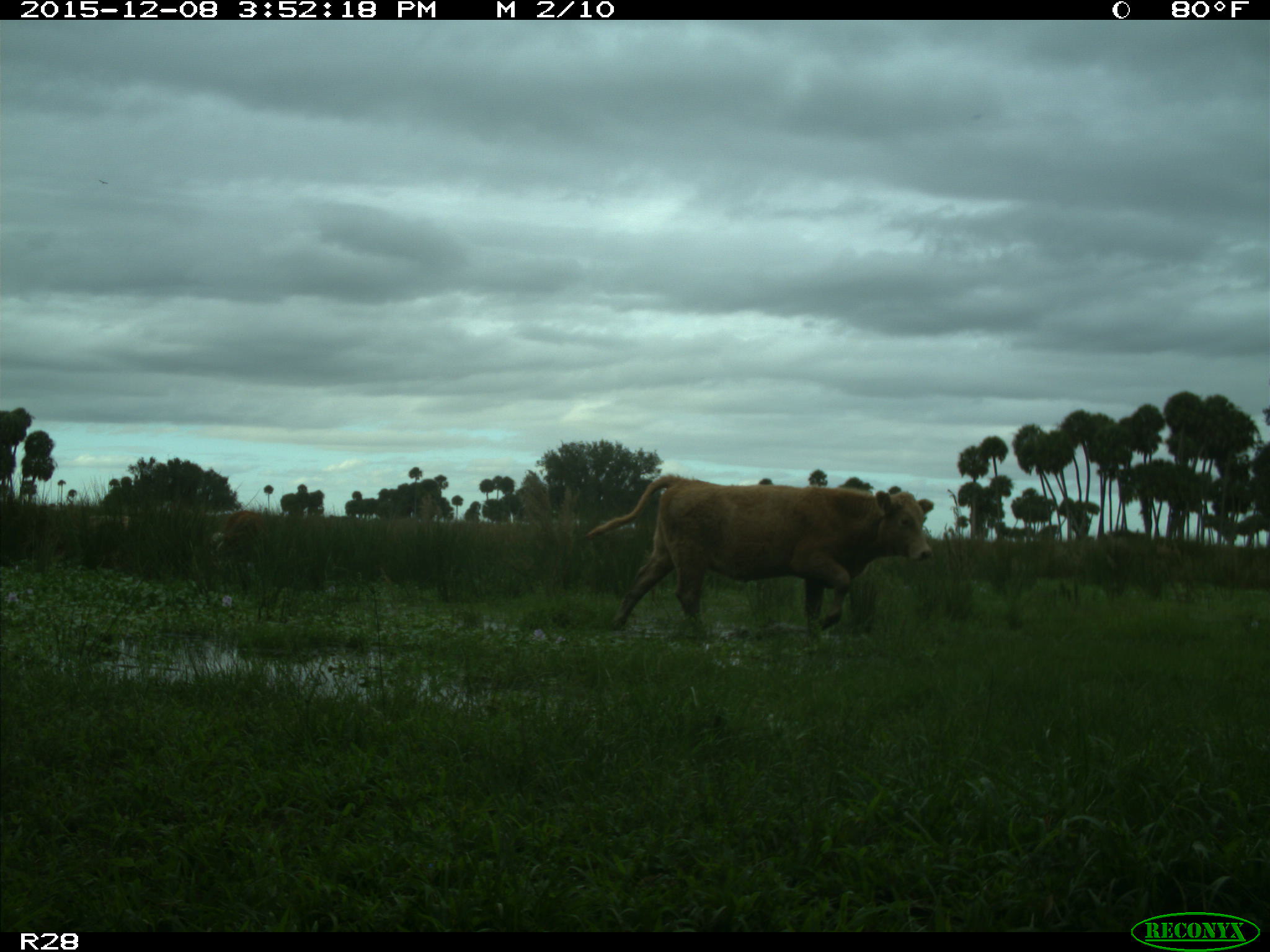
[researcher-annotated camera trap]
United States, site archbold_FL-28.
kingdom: Animalia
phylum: Chordata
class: Mammalia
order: Artiodactyla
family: Bovidae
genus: Bos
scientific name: Bos taurus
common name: domestic cow